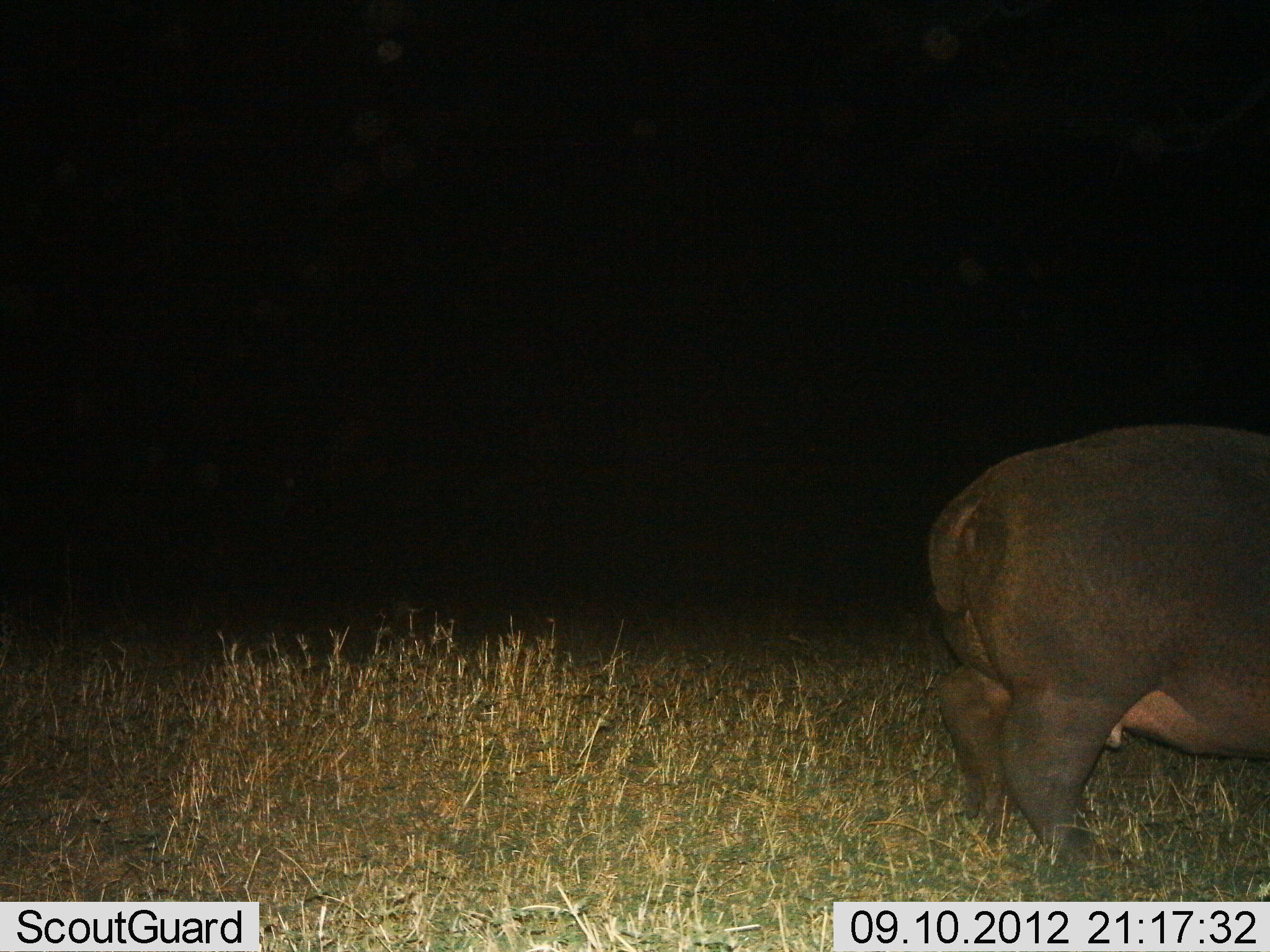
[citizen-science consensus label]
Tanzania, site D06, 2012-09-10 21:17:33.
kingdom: Animalia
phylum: Chordata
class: Mammalia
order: Artiodactyla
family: Hippopotamidae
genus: Hippopotamus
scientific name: Hippopotamus amphibius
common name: hippopotamus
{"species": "hippopotamus (Hippopotamus amphibius)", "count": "1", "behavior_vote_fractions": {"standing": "78%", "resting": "0%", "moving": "22%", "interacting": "0%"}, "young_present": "0%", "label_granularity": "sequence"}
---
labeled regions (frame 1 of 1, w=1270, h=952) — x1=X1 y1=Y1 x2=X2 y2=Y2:
animal: x1=924 y1=422 x2=1270 y2=866